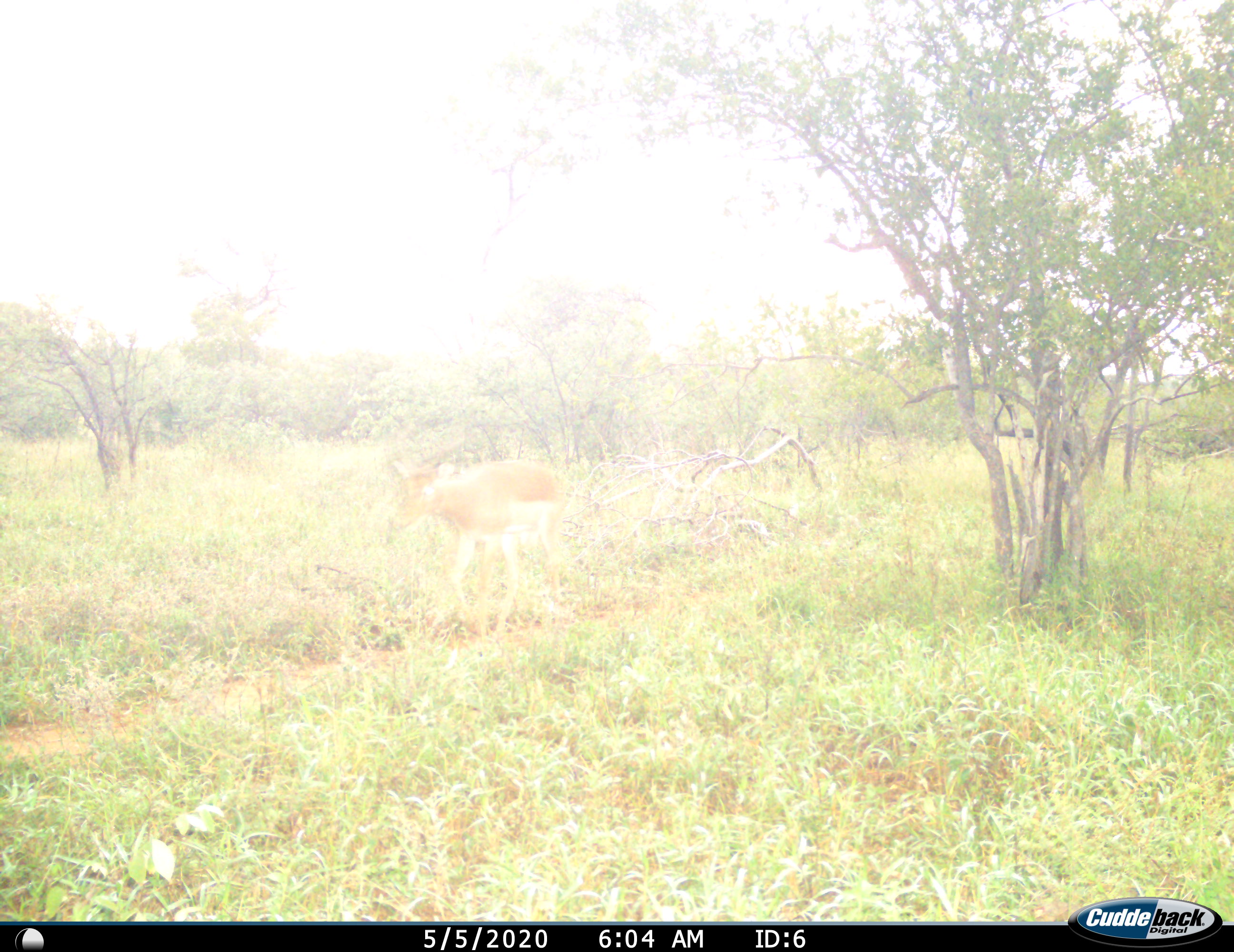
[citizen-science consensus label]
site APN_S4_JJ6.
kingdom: Animalia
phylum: Chordata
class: Mammalia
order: Artiodactyla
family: Bovidae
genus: Aepyceros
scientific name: Aepyceros melampus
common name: impala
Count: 1.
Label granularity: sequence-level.